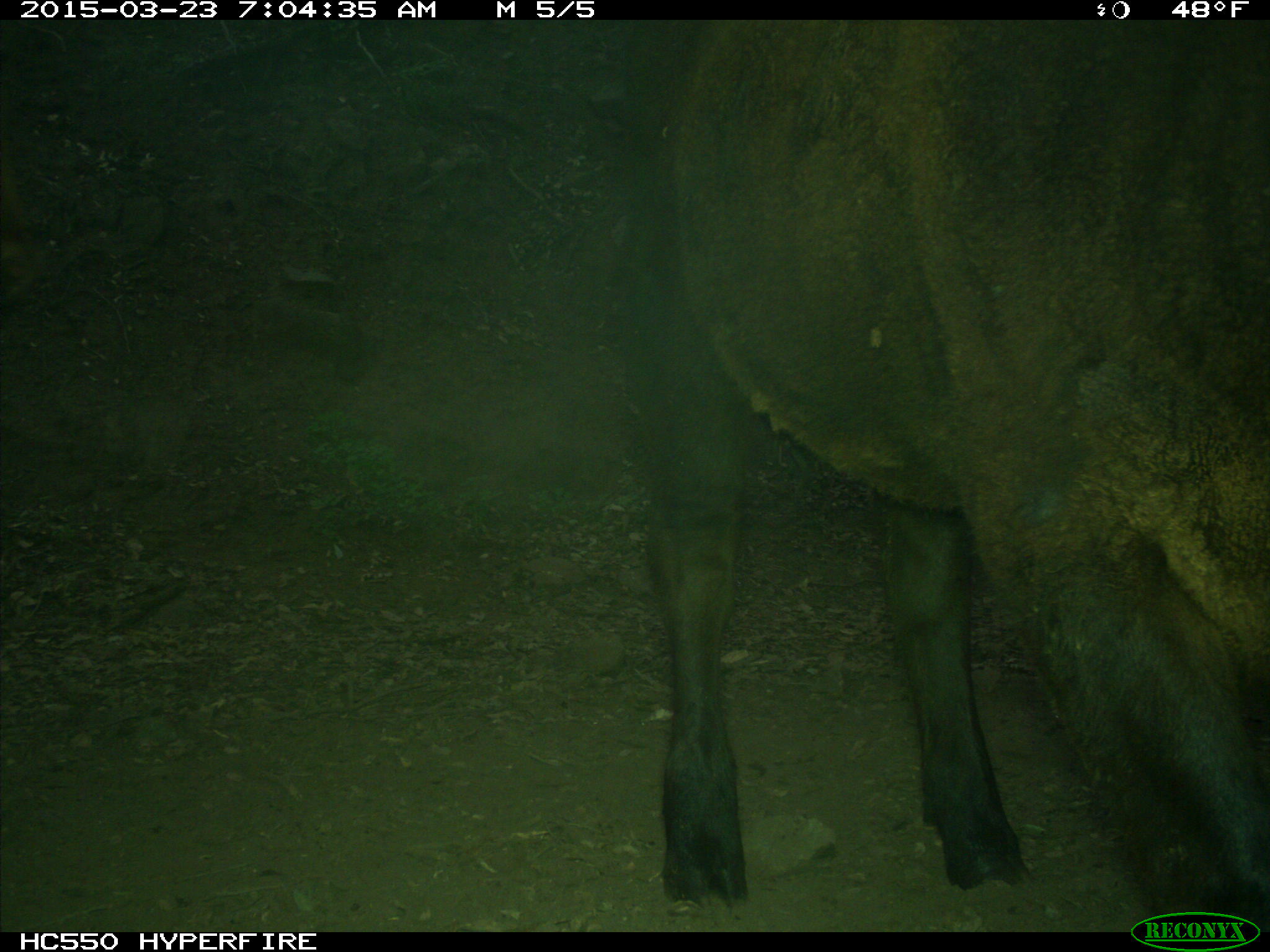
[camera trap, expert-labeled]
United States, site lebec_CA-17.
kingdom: Animalia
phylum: Chordata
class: Mammalia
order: Artiodactyla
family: Bovidae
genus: Bos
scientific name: Bos taurus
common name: domestic cow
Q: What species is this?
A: Bos taurus (domestic cow).